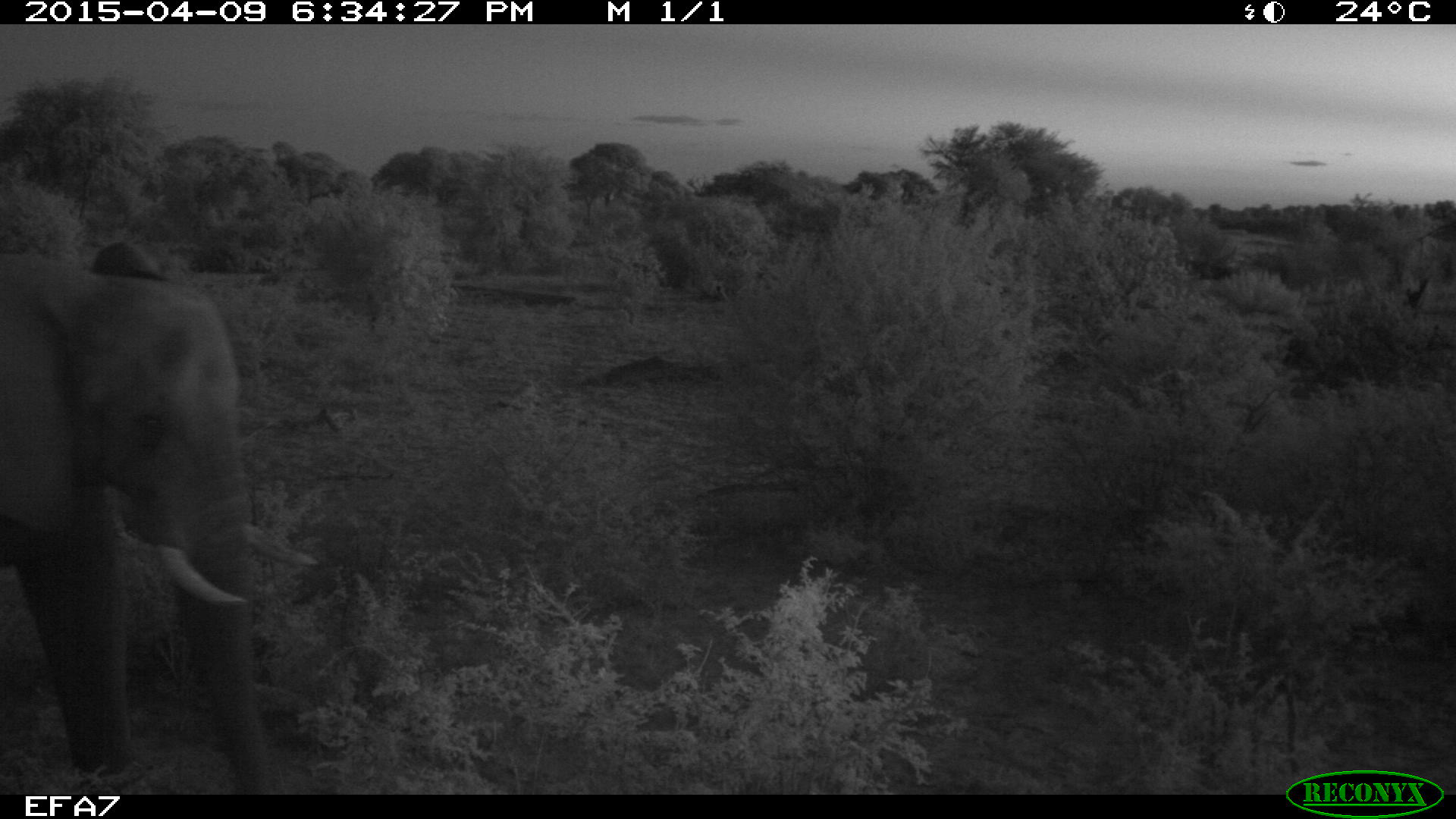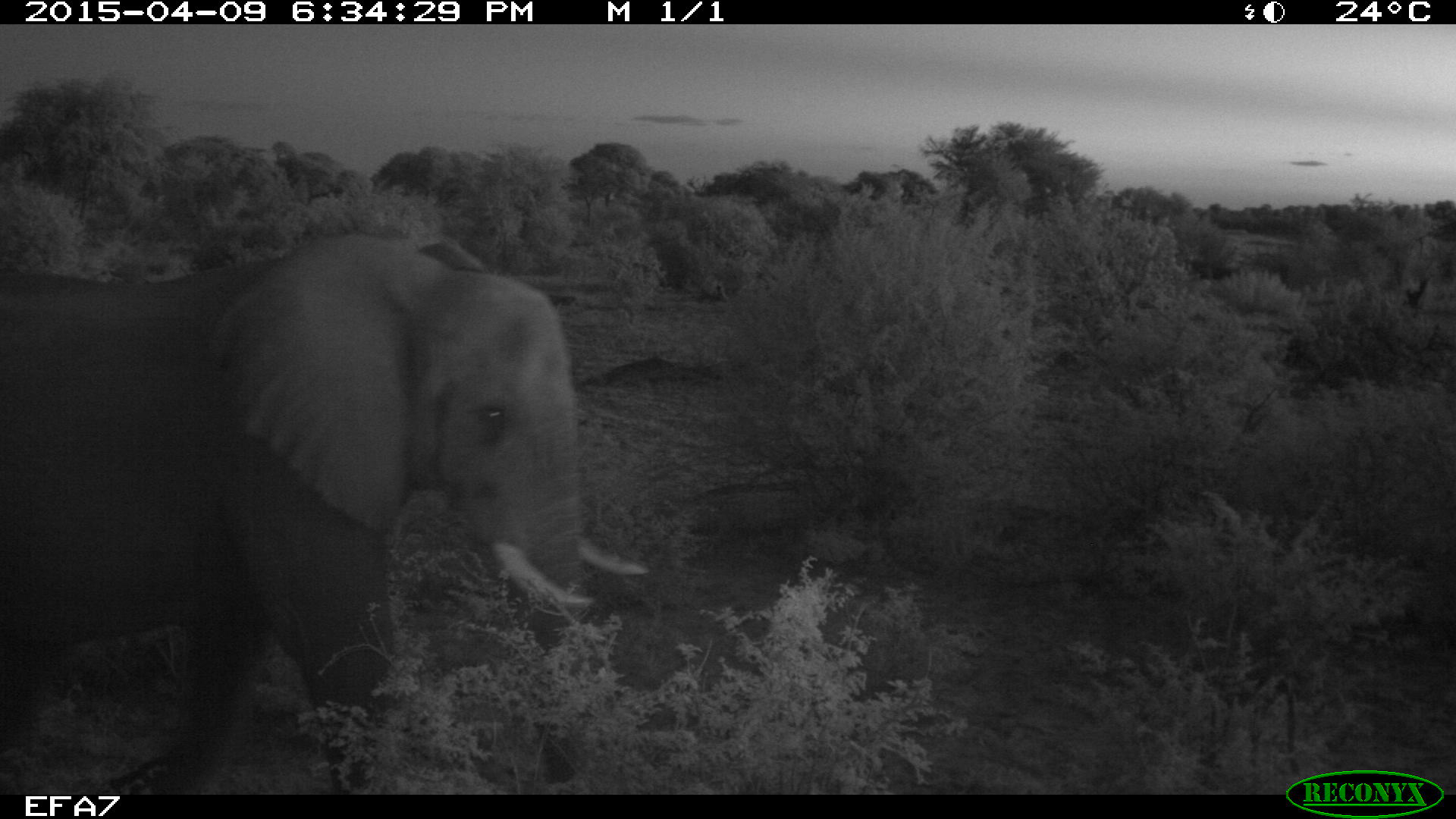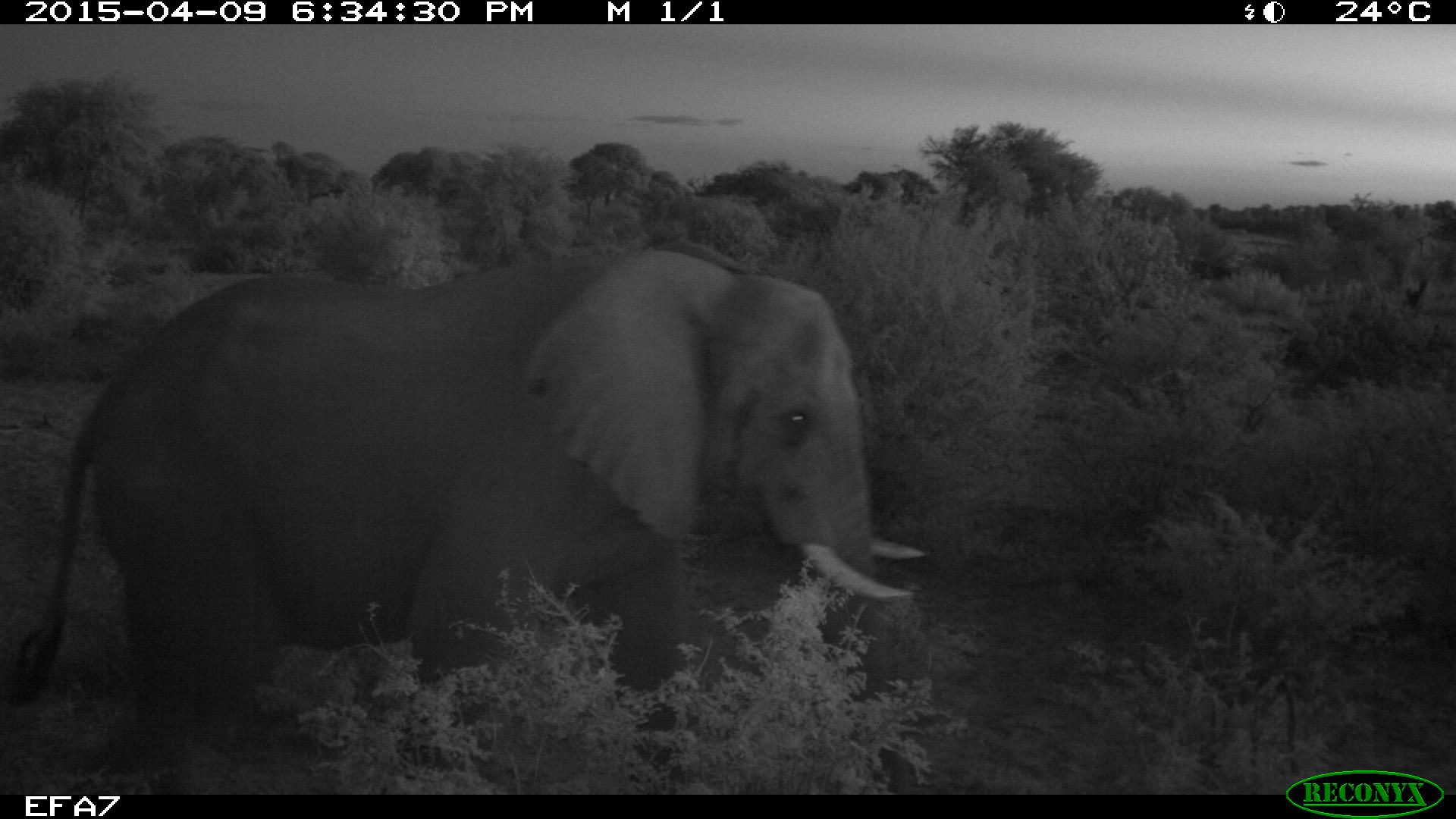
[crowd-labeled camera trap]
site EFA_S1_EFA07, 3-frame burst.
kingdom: Animalia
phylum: Chordata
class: Mammalia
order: Proboscidea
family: Elephantidae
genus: Loxodonta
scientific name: Loxodonta africana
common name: african bush elephant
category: elephant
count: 1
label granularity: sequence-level